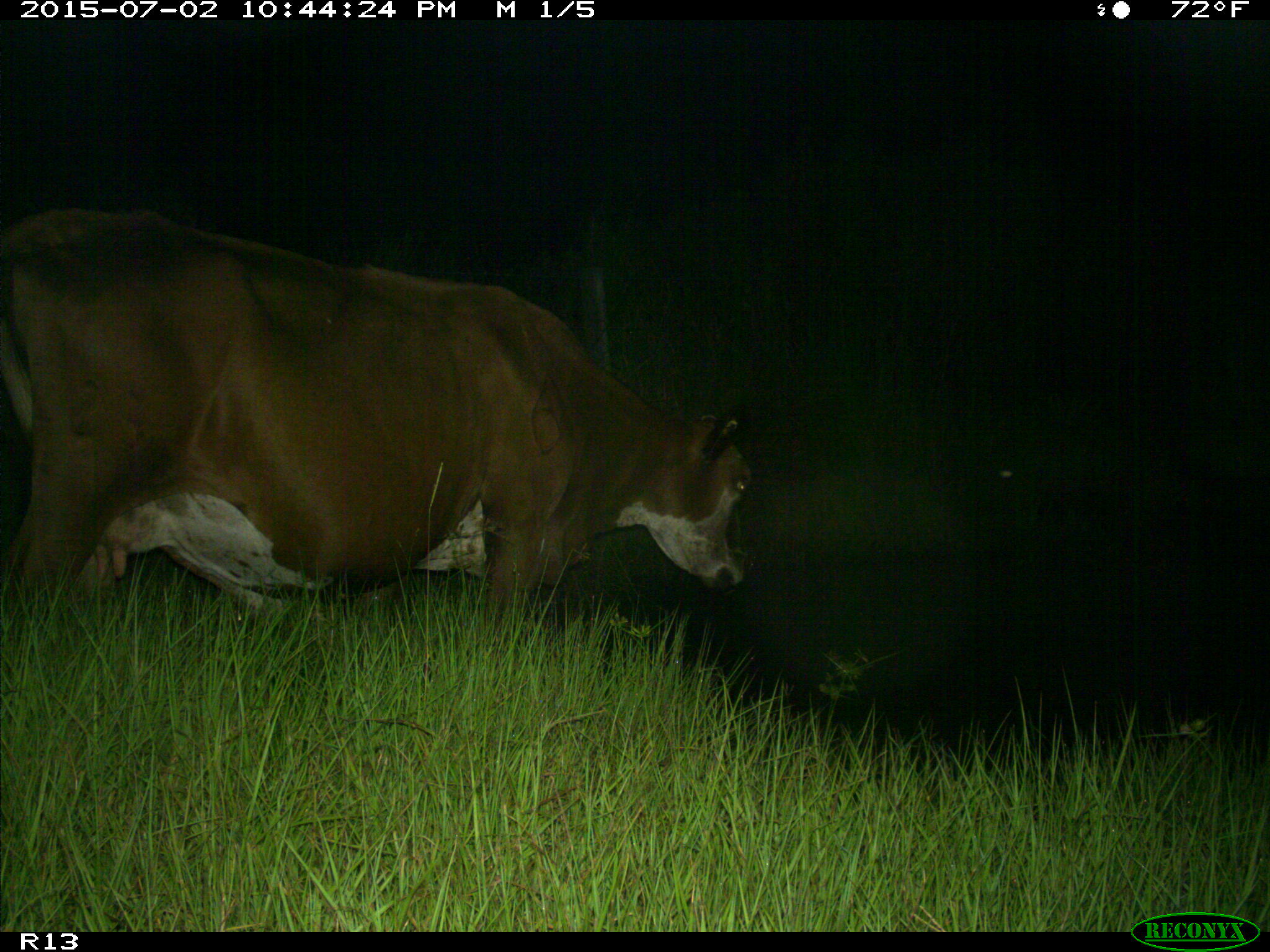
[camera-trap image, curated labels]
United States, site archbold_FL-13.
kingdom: Animalia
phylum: Chordata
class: Mammalia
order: Artiodactyla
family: Bovidae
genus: Bos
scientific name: Bos taurus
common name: domestic cow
Bos taurus (domestic cow).